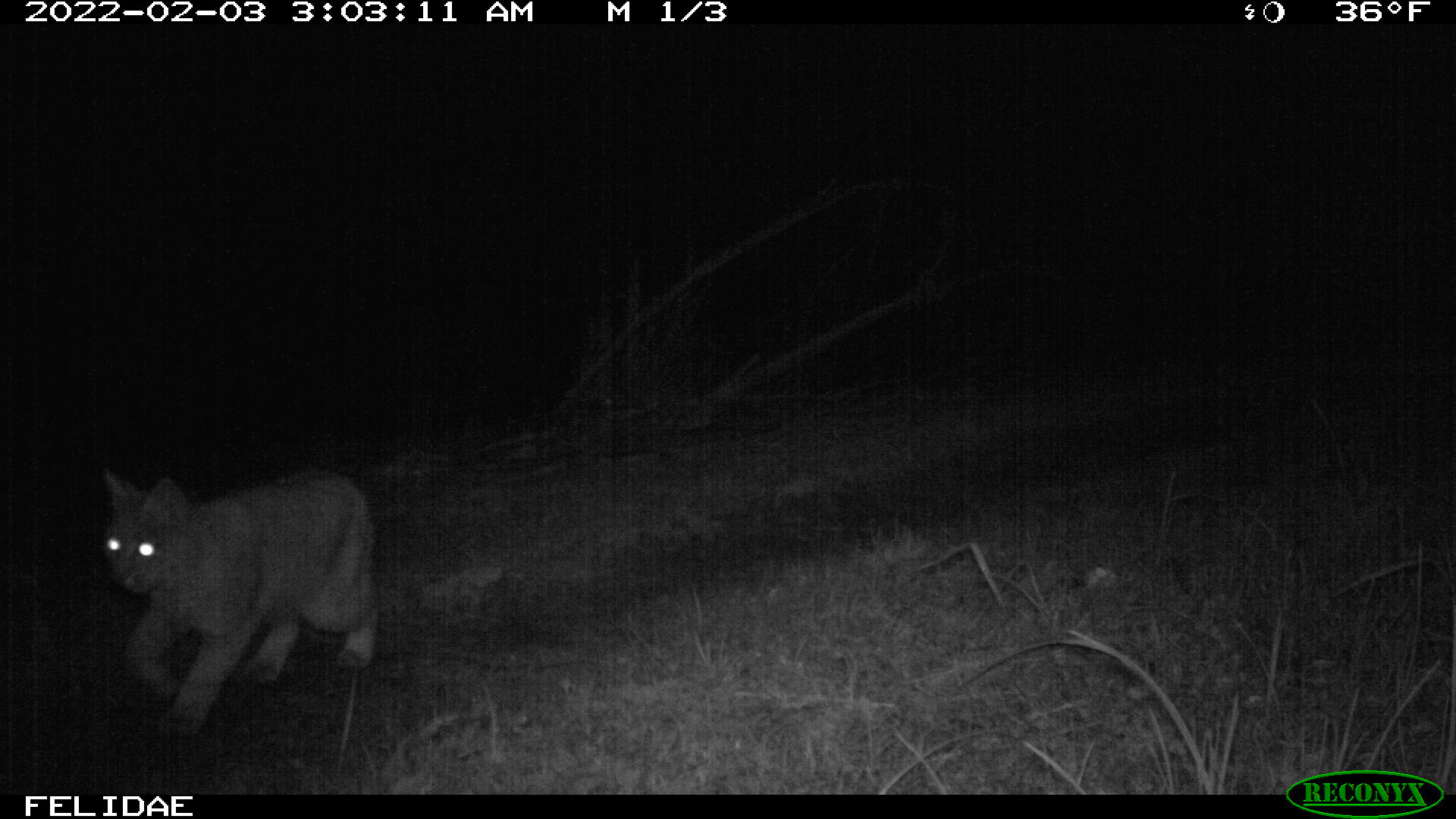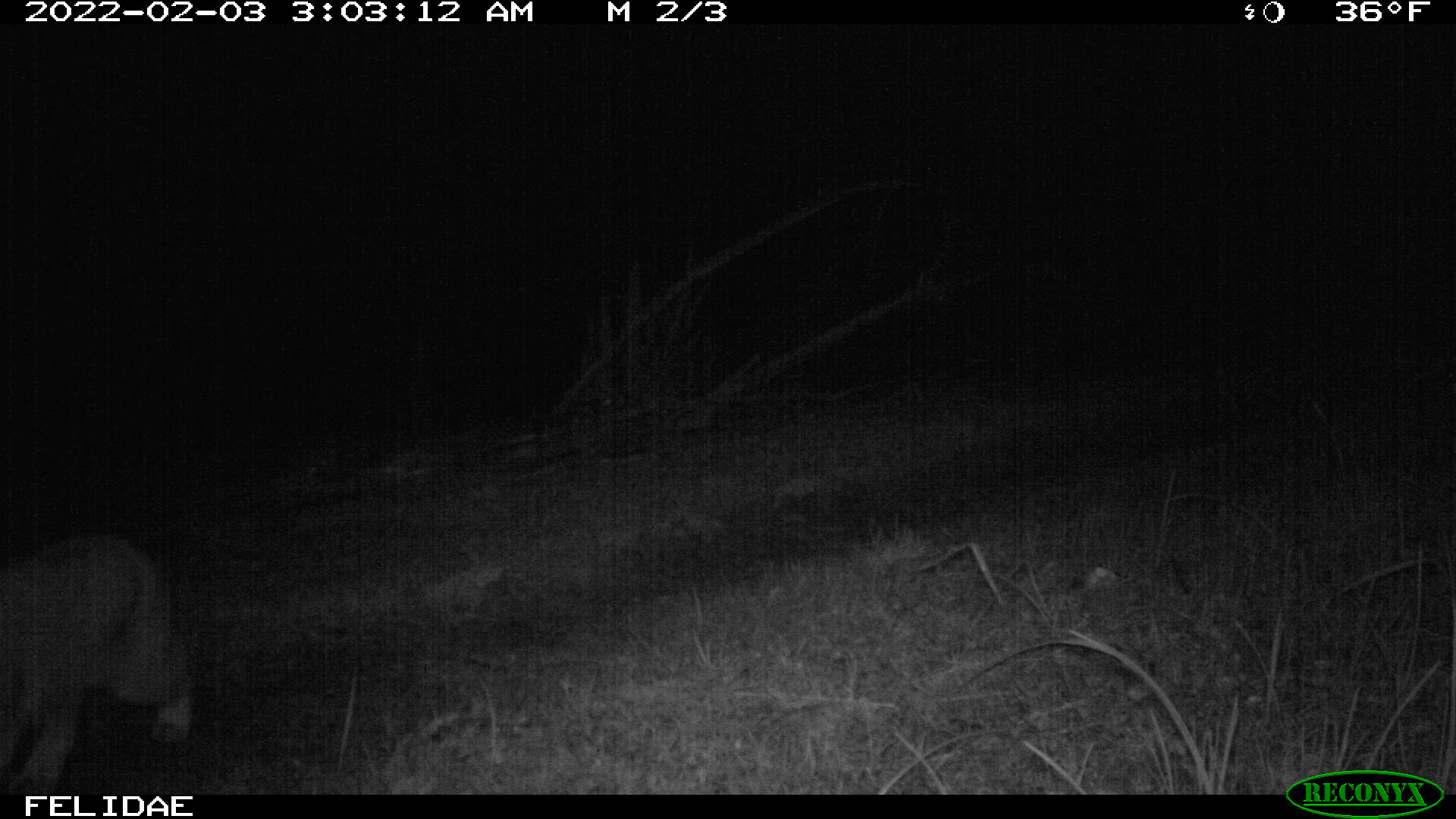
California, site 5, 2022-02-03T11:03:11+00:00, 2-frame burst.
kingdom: Animalia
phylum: Chordata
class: Mammalia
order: Carnivora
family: Felidae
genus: Lynx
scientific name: Lynx rufus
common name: bobcat